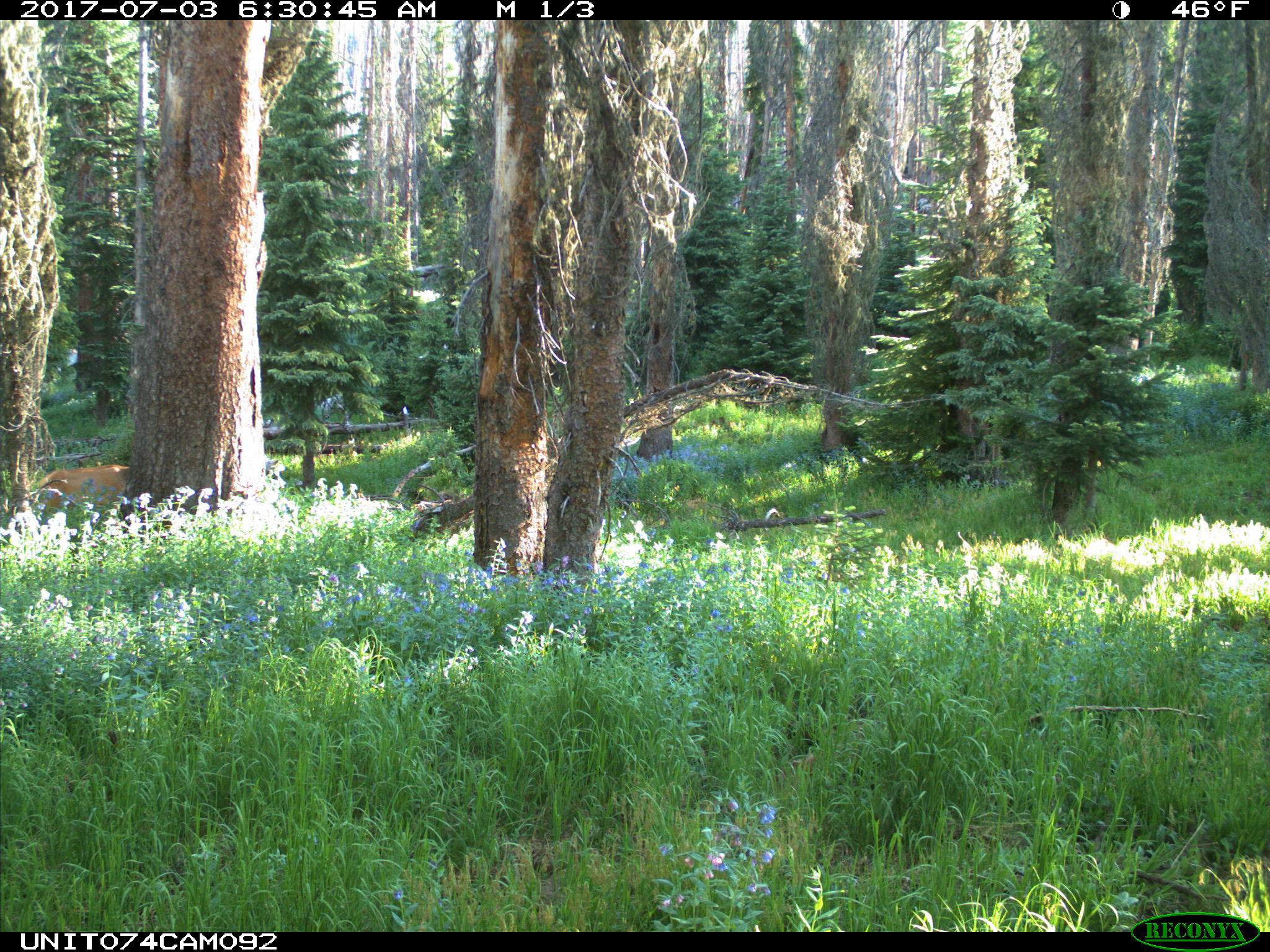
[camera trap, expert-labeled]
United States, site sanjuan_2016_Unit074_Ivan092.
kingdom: Animalia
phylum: Chordata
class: Mammalia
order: Artiodactyla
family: Cervidae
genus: Cervus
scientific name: Cervus elaphus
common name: red deer